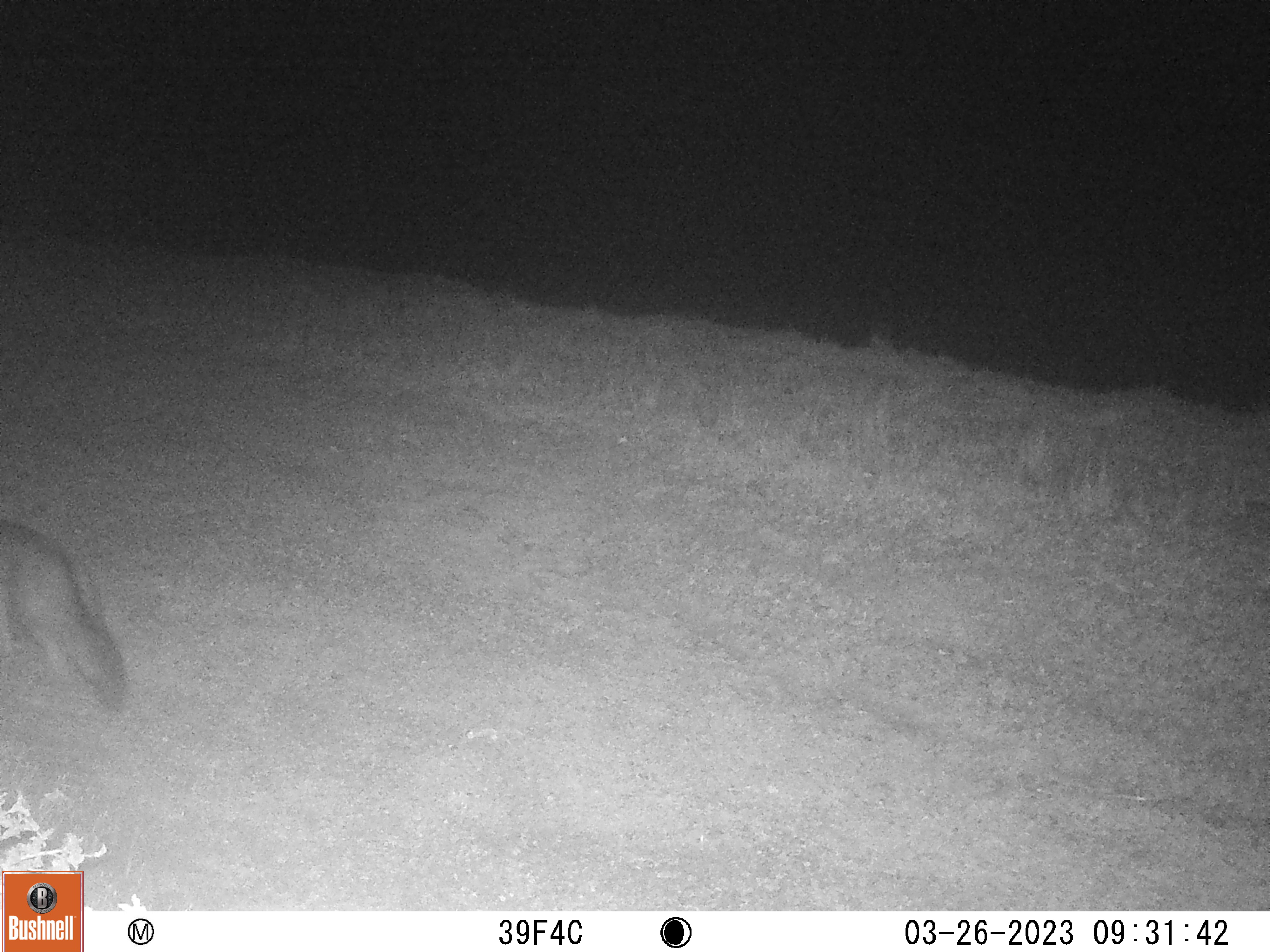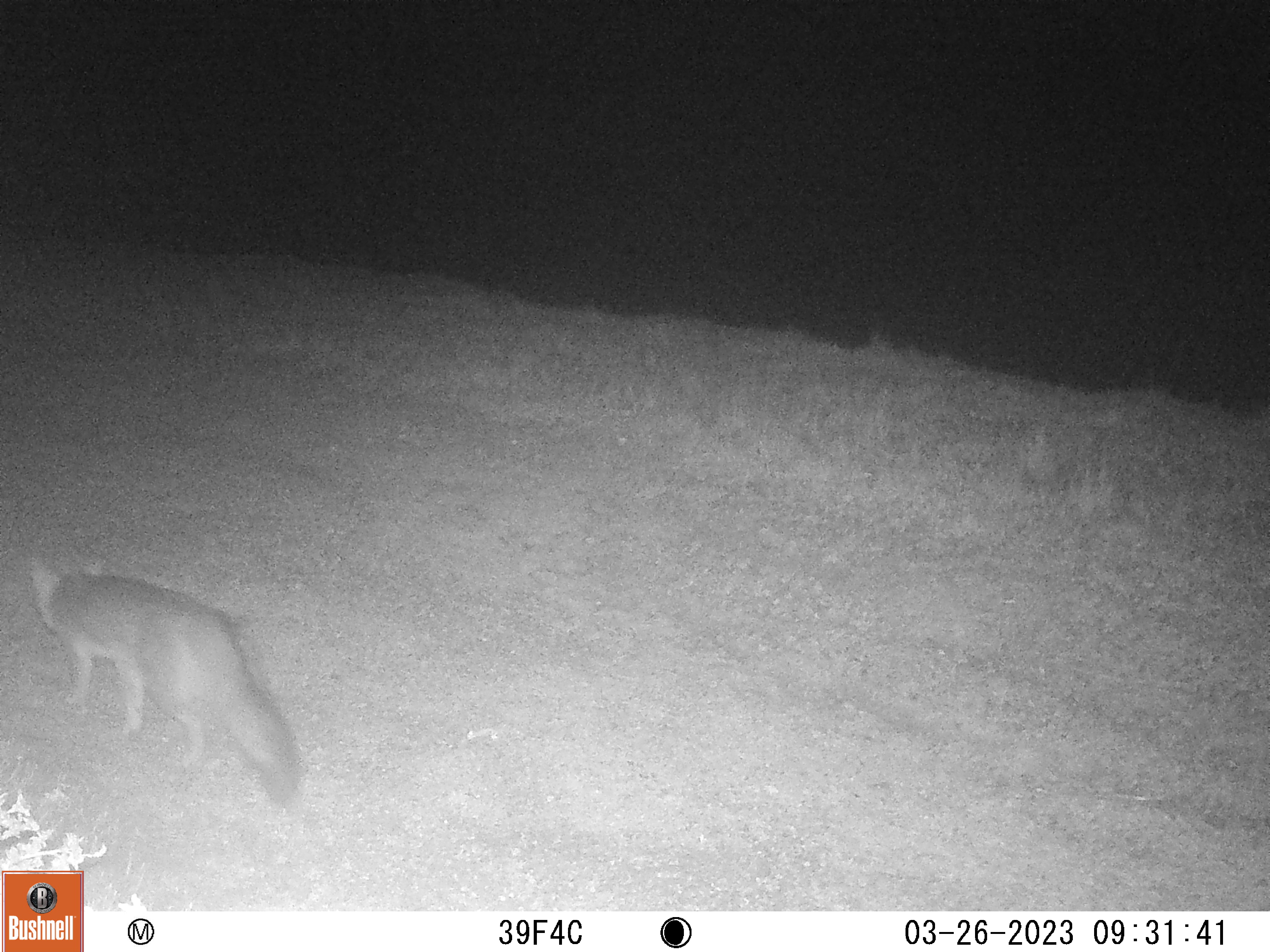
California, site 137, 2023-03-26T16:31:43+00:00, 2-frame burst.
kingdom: Animalia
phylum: Chordata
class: Mammalia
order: Carnivora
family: Canidae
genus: Urocyon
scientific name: Urocyon cinereoargenteus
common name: gray fox